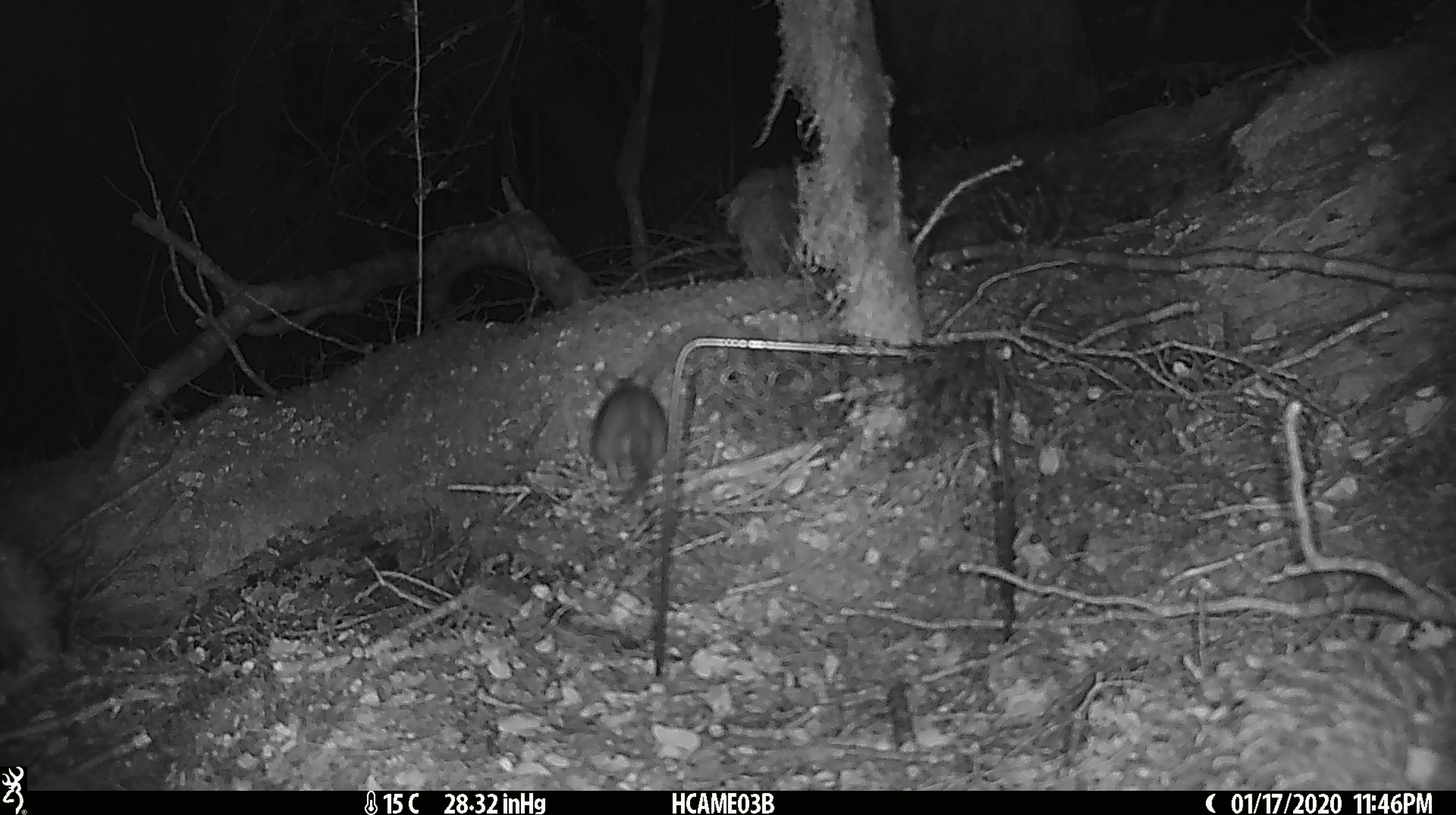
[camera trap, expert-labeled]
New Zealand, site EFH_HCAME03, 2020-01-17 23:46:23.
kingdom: Animalia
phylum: Chordata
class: Mammalia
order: Rodentia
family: Muridae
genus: Rattus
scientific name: Rattus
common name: rat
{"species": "rat (Rattus)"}